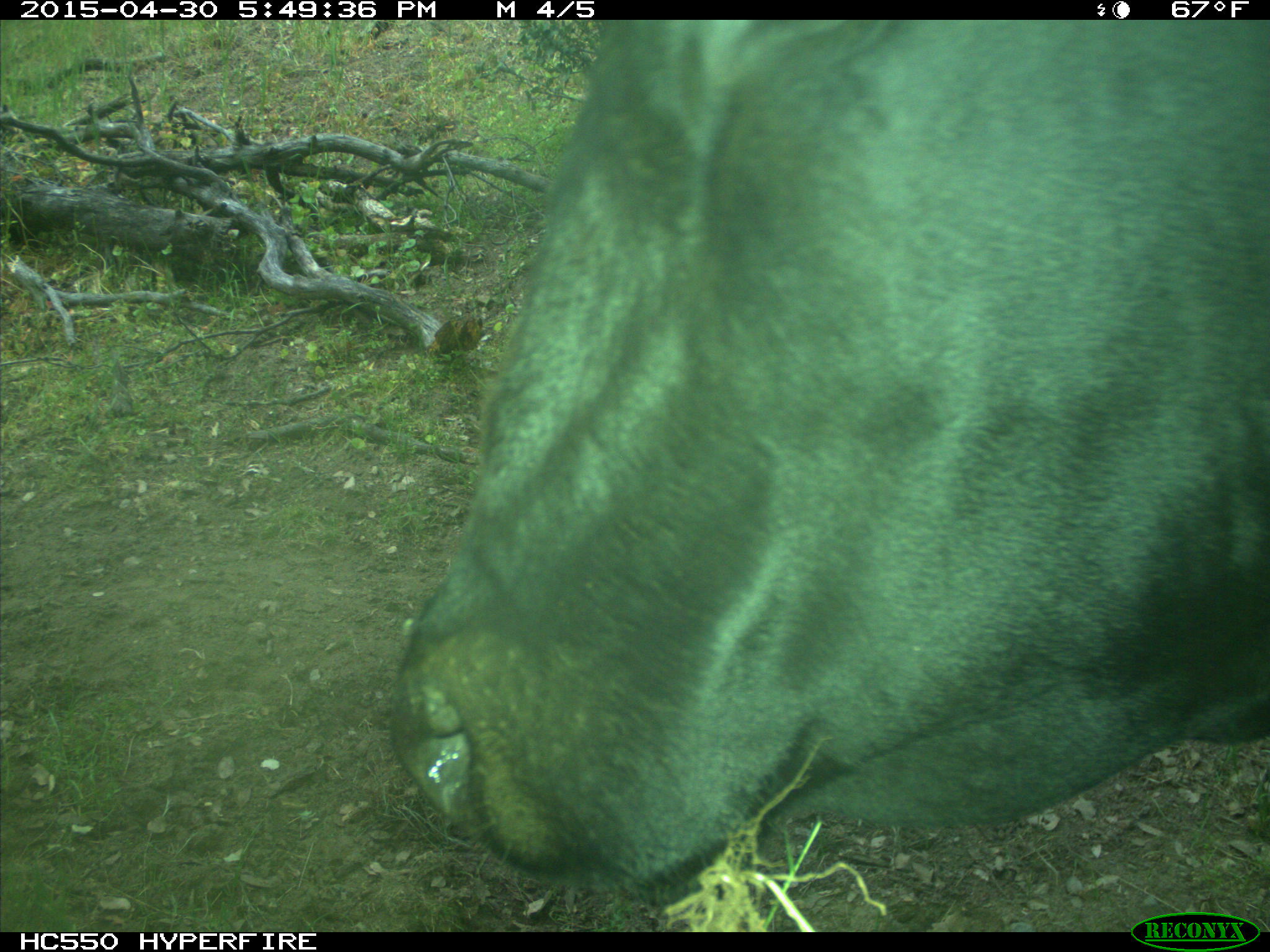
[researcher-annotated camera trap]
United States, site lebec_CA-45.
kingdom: Animalia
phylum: Chordata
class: Mammalia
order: Artiodactyla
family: Bovidae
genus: Bos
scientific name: Bos taurus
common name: domestic cow